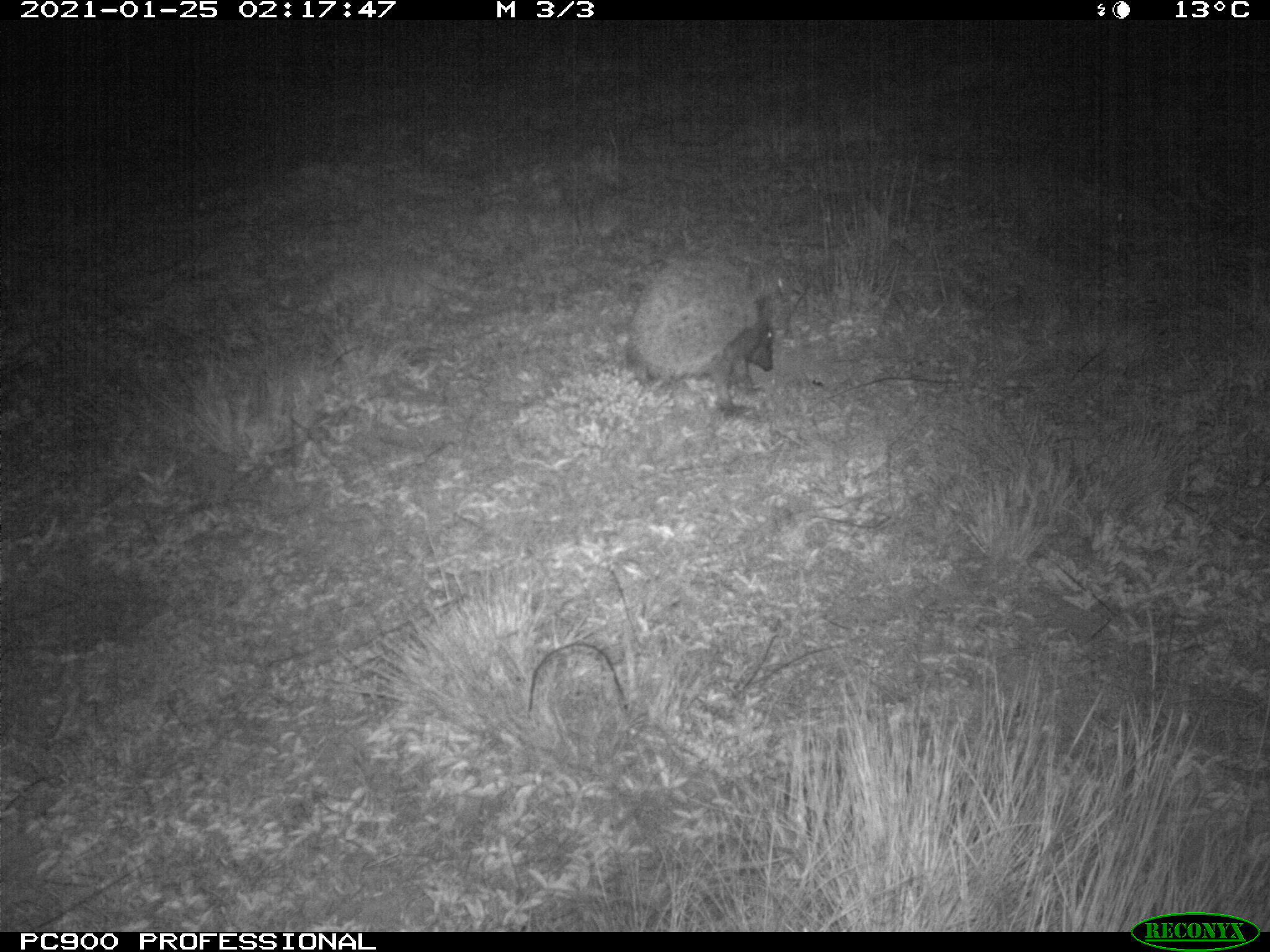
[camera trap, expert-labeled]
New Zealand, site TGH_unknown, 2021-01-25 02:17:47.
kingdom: Animalia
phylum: Chordata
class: Mammalia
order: Eulipotyphla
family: Erinaceidae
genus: Erinaceus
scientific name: Erinaceus europaeus europaeus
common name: european hedgehog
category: hedgehog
Hedgehog (european hedgehog) (Erinaceus europaeus europaeus).